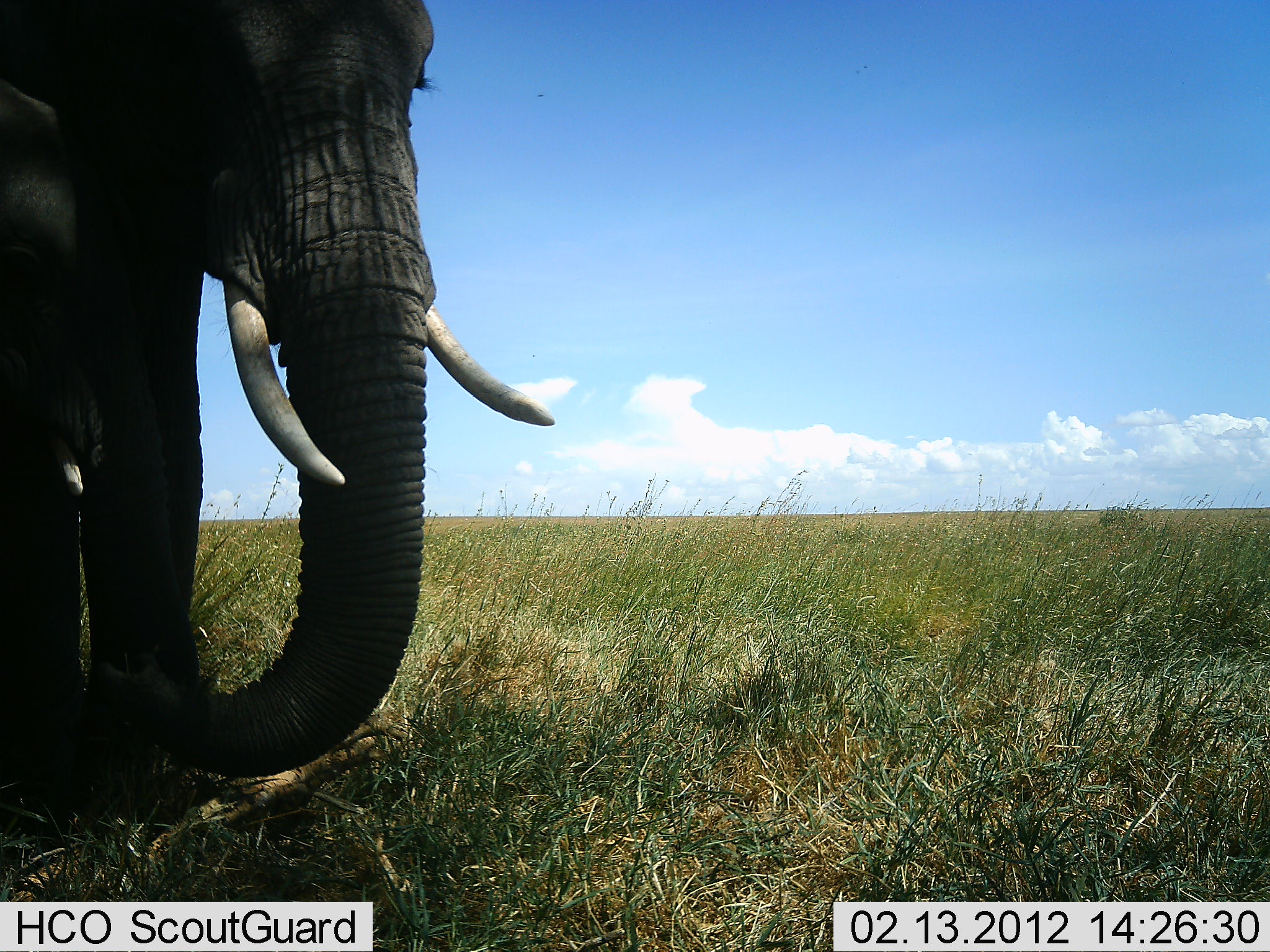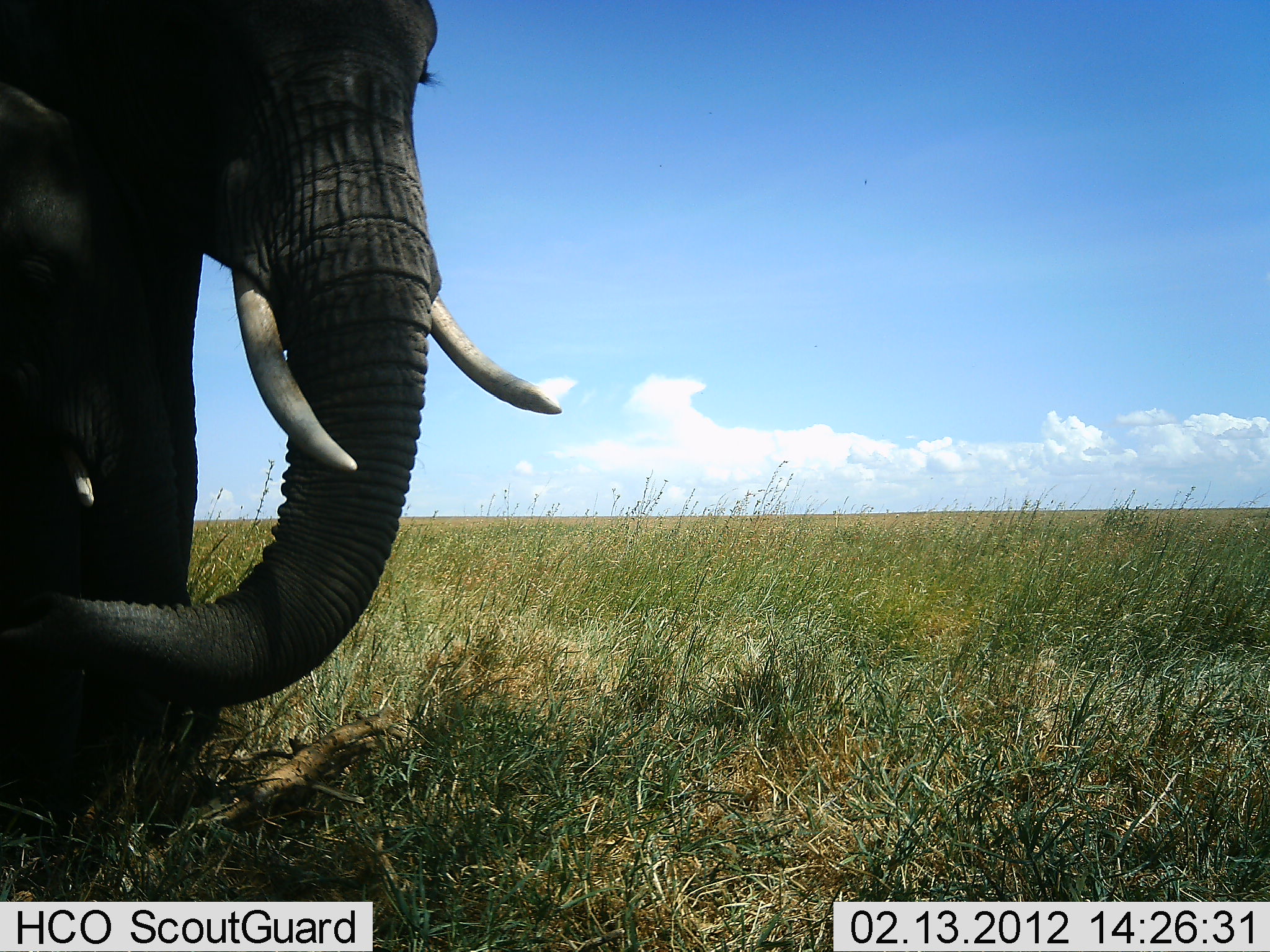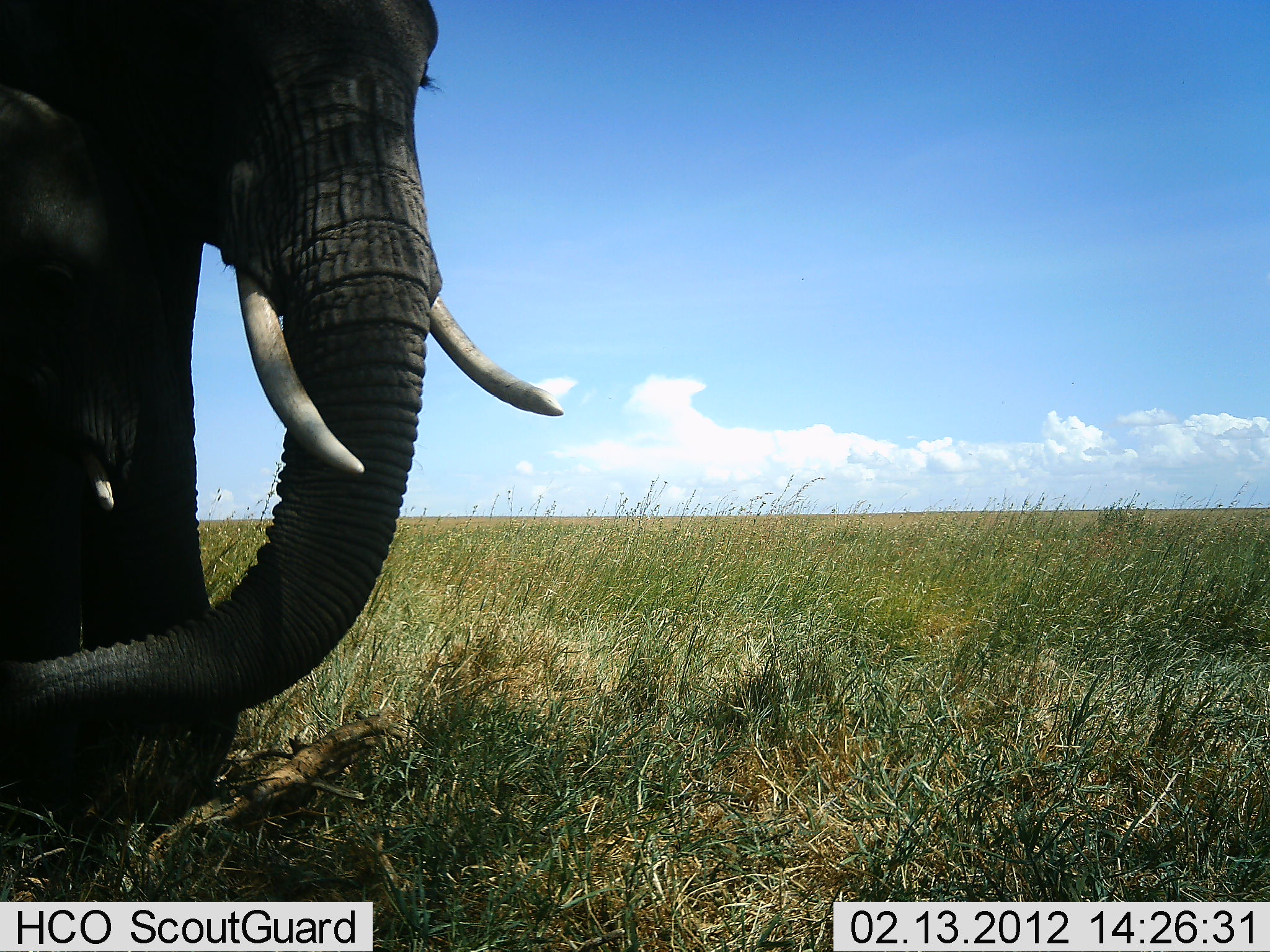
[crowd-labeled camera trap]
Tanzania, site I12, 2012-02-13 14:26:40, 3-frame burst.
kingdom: Animalia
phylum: Chordata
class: Mammalia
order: Proboscidea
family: Elephantidae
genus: Loxodonta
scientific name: Loxodonta africana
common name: african bush elephant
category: elephant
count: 1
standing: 84%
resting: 0%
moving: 5%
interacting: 11%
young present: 26%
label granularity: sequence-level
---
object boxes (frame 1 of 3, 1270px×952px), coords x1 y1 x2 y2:
animal: 0 0 556 842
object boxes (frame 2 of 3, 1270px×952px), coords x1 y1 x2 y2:
animal: 0 0 565 847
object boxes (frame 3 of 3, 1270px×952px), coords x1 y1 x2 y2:
animal: 0 0 562 829